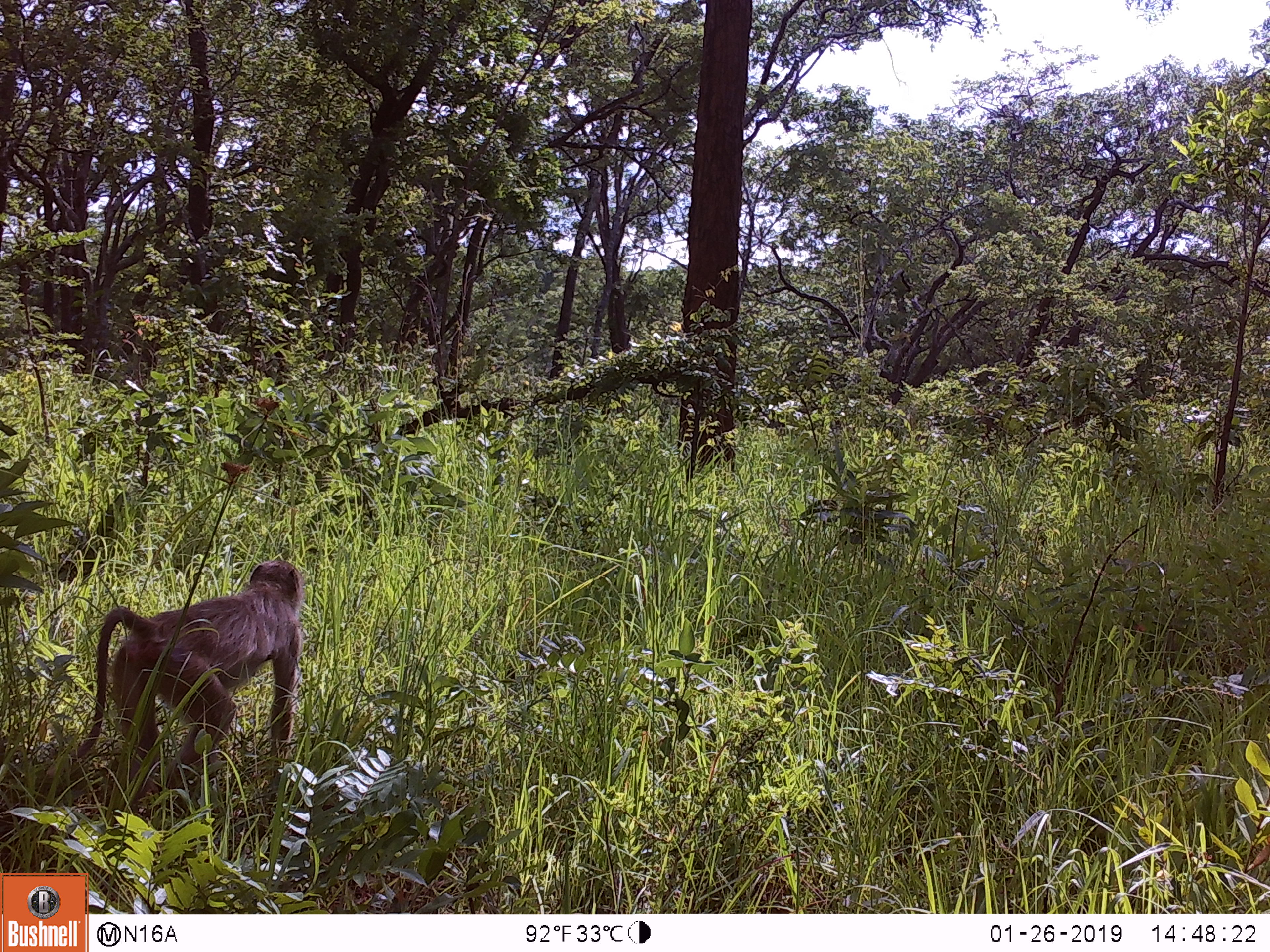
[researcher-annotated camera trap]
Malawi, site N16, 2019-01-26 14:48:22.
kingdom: Animalia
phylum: Chordata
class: Mammalia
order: Primates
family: Cercopithecidae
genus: Papio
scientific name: Papio cynocephalus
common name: yellow baboon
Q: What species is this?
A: Yellow baboon (Papio cynocephalus).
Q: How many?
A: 1.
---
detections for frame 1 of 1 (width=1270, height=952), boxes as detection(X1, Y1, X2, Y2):
yellow baboon: detection(61, 542, 312, 777)